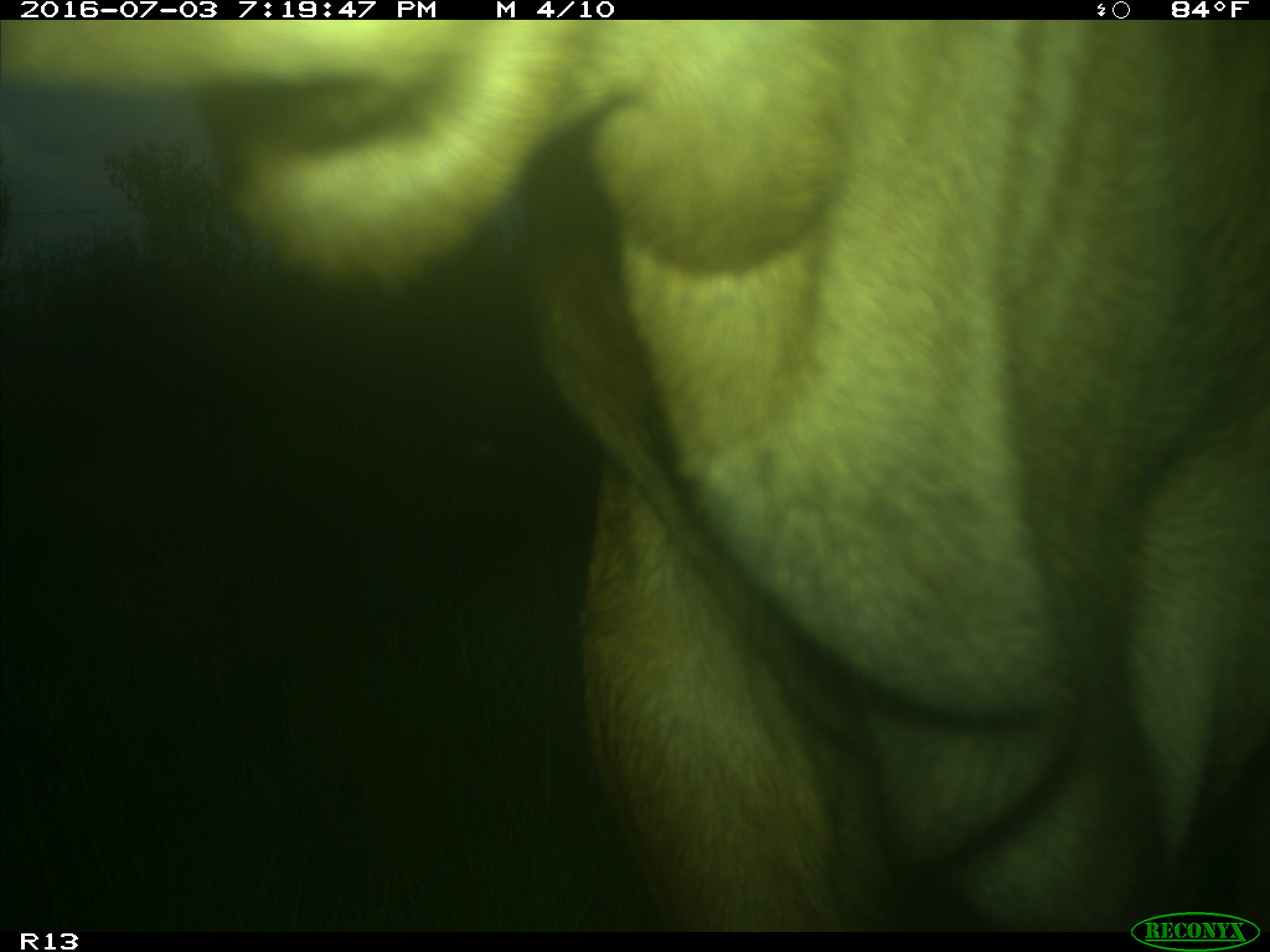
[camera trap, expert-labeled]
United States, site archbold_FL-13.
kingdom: Animalia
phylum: Chordata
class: Mammalia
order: Artiodactyla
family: Bovidae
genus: Bos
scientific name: Bos taurus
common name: domestic cow